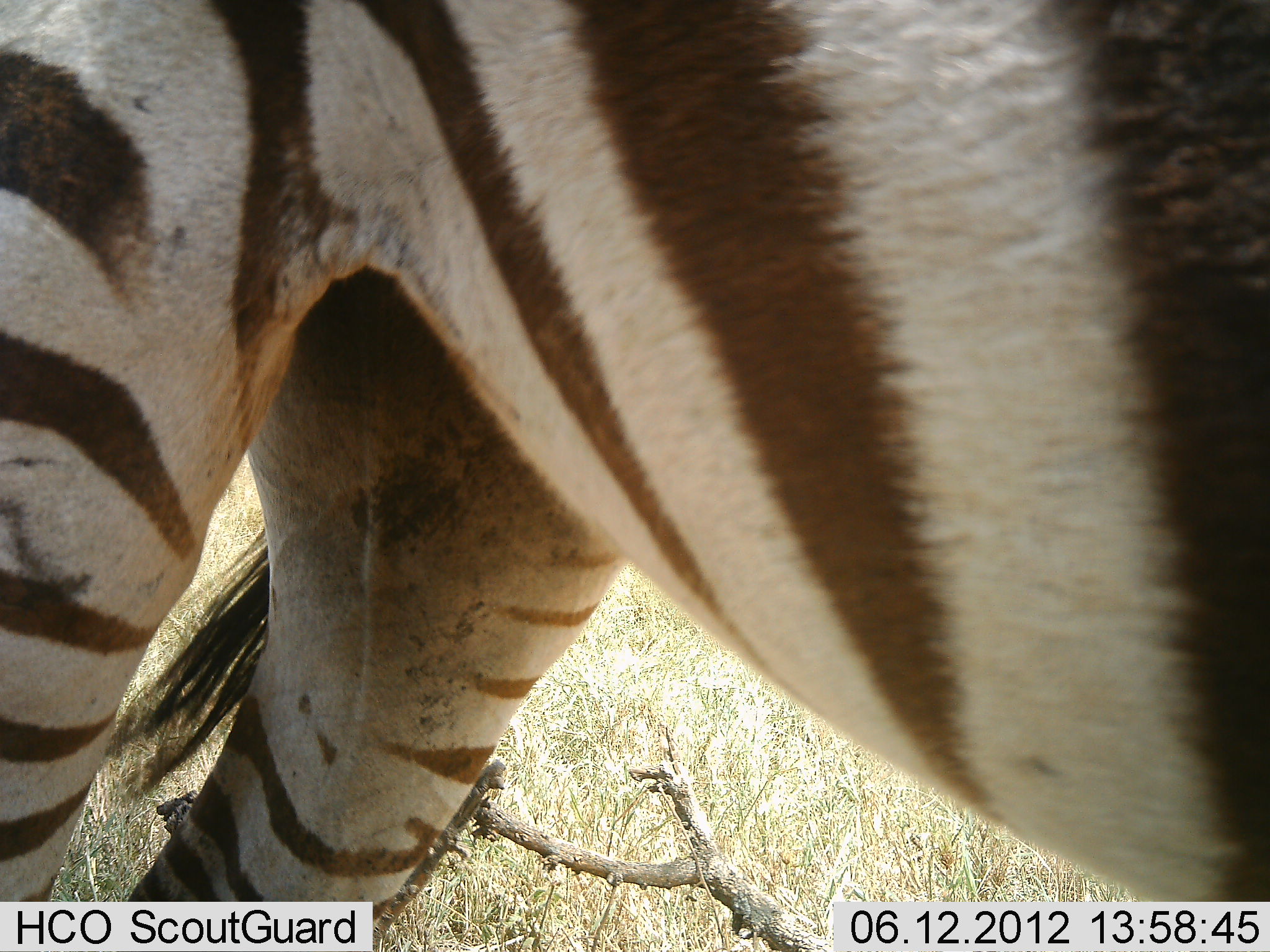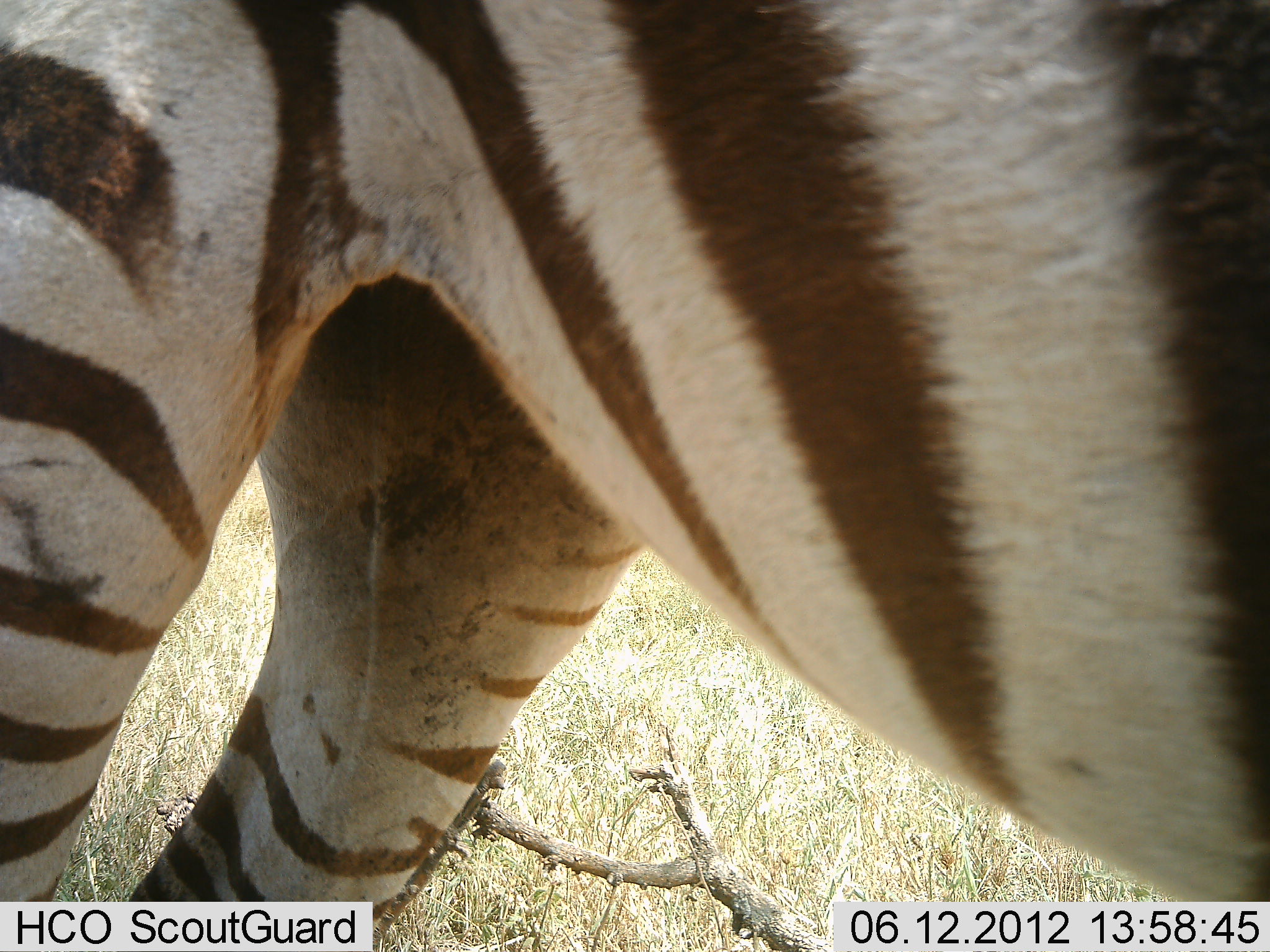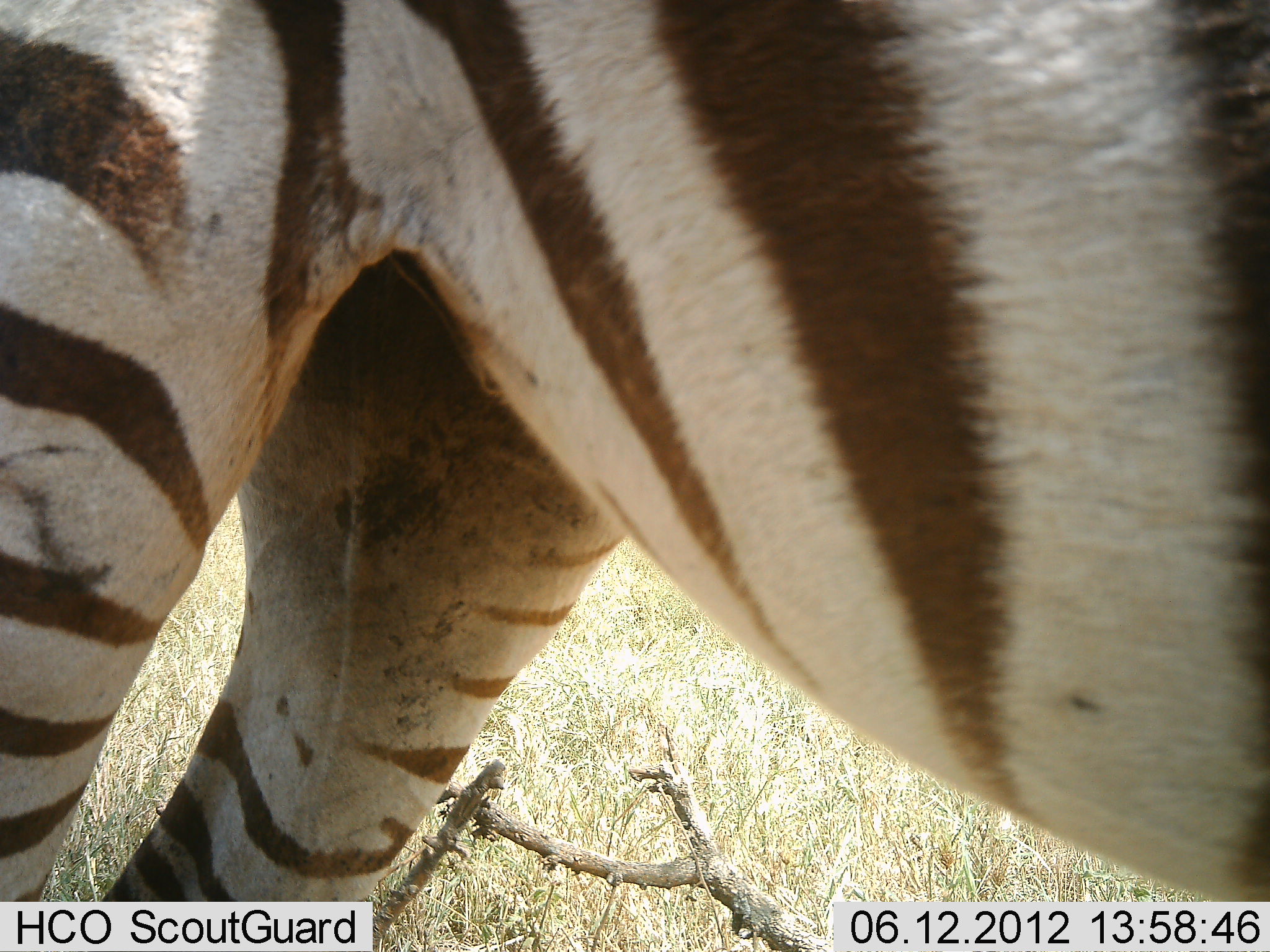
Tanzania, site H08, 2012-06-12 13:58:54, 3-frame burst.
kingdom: Animalia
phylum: Chordata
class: Mammalia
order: Perissodactyla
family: Equidae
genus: Equus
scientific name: Equus quagga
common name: plains zebra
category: zebra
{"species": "zebra (plains zebra) (Equus quagga)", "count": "1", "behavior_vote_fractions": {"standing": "100%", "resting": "0%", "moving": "0%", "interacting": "0%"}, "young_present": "0%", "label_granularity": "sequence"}